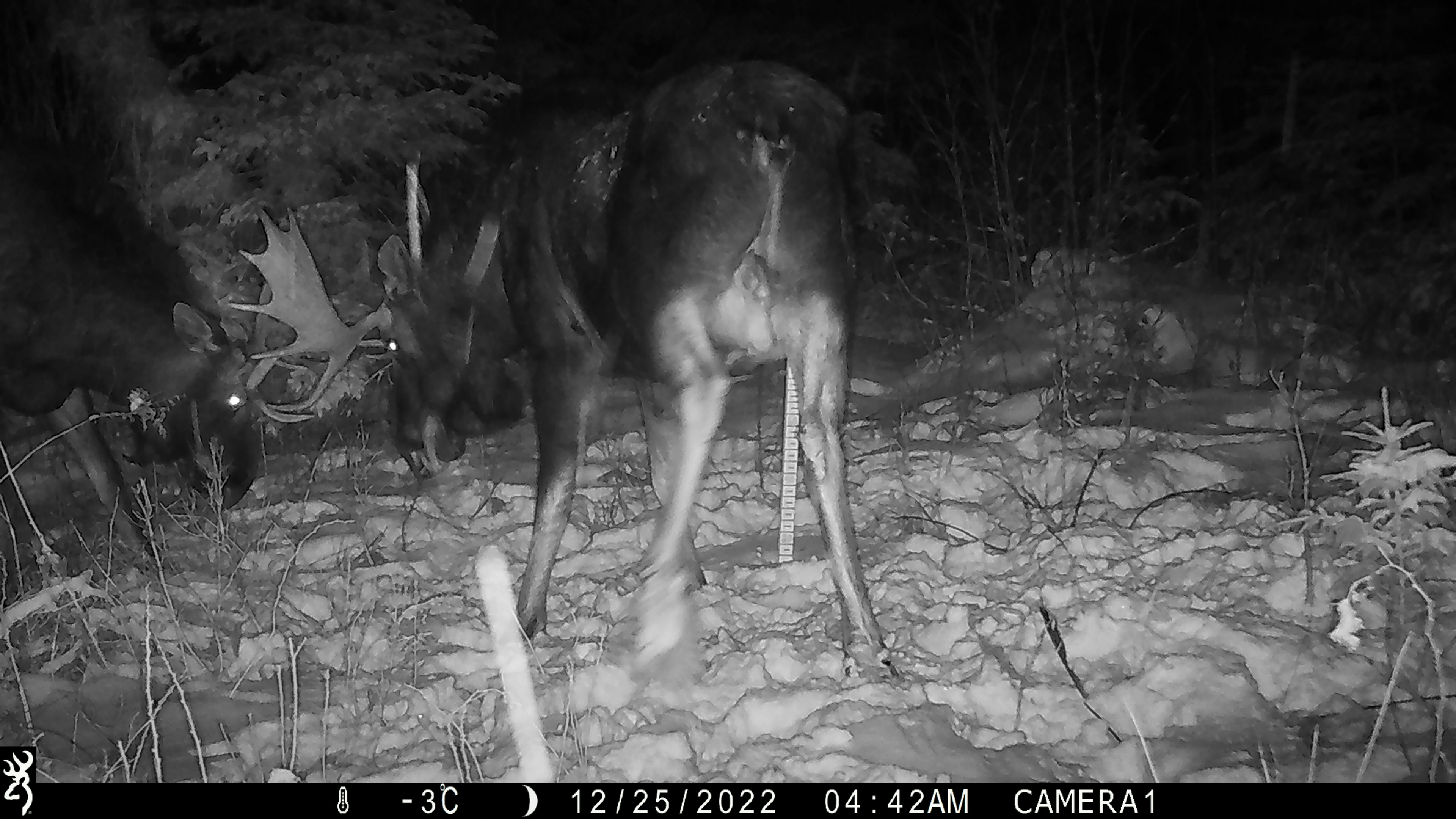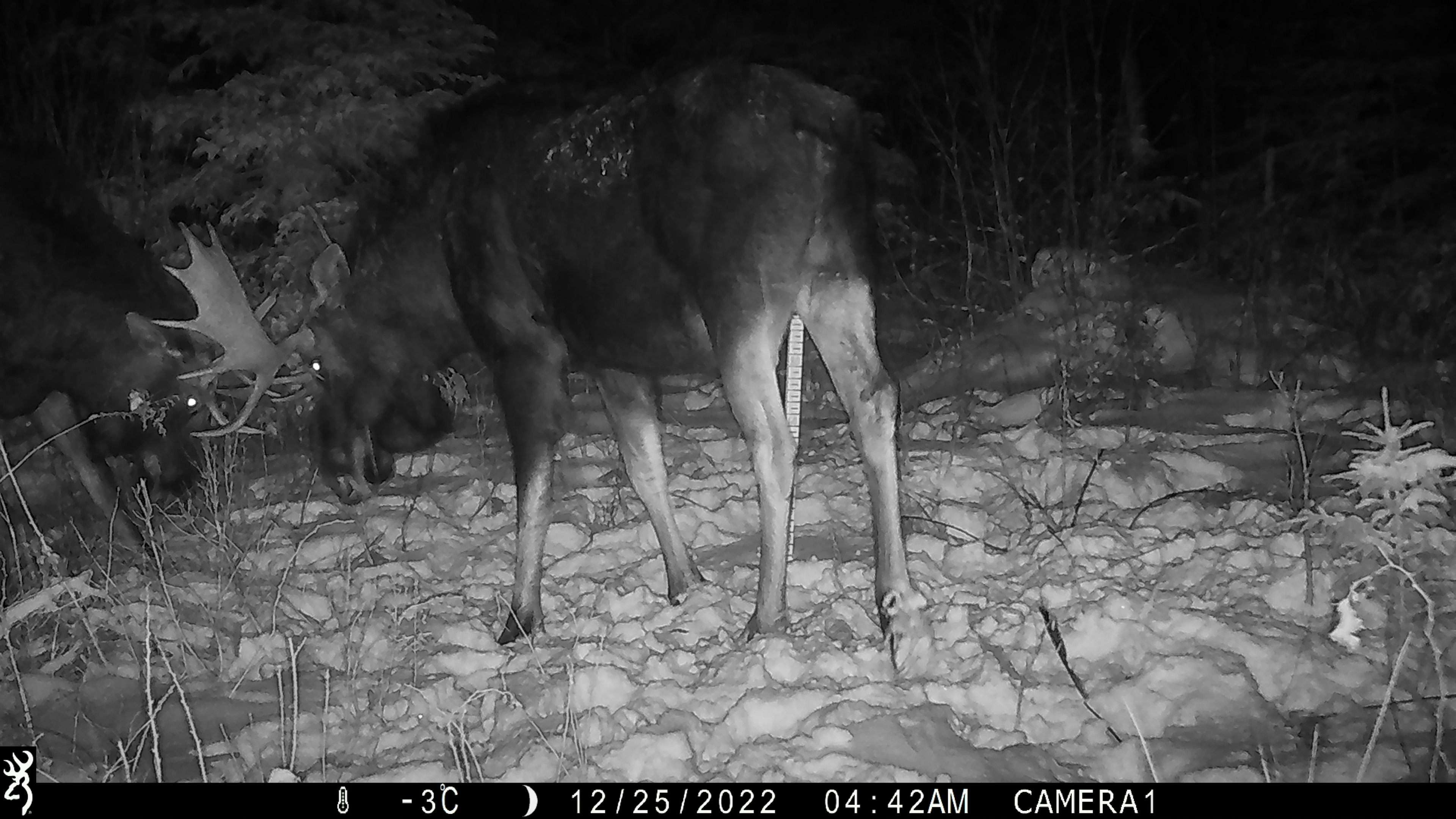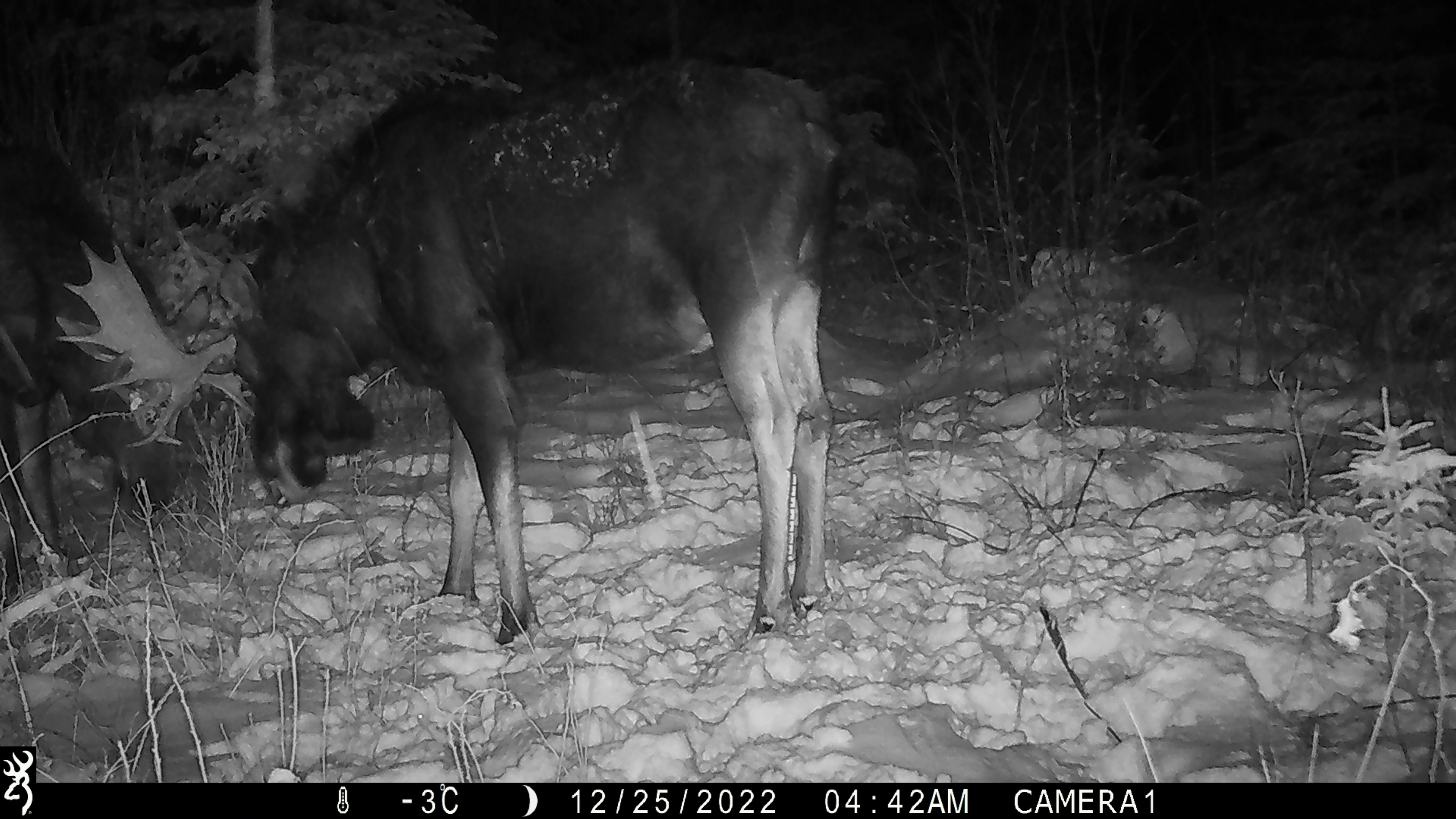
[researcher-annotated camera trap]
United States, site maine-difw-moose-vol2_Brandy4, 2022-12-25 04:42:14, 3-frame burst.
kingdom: Animalia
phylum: Chordata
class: Mammalia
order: Artiodactyla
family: Cervidae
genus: Alces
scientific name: Alces alces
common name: moose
Moose (Alces alces).